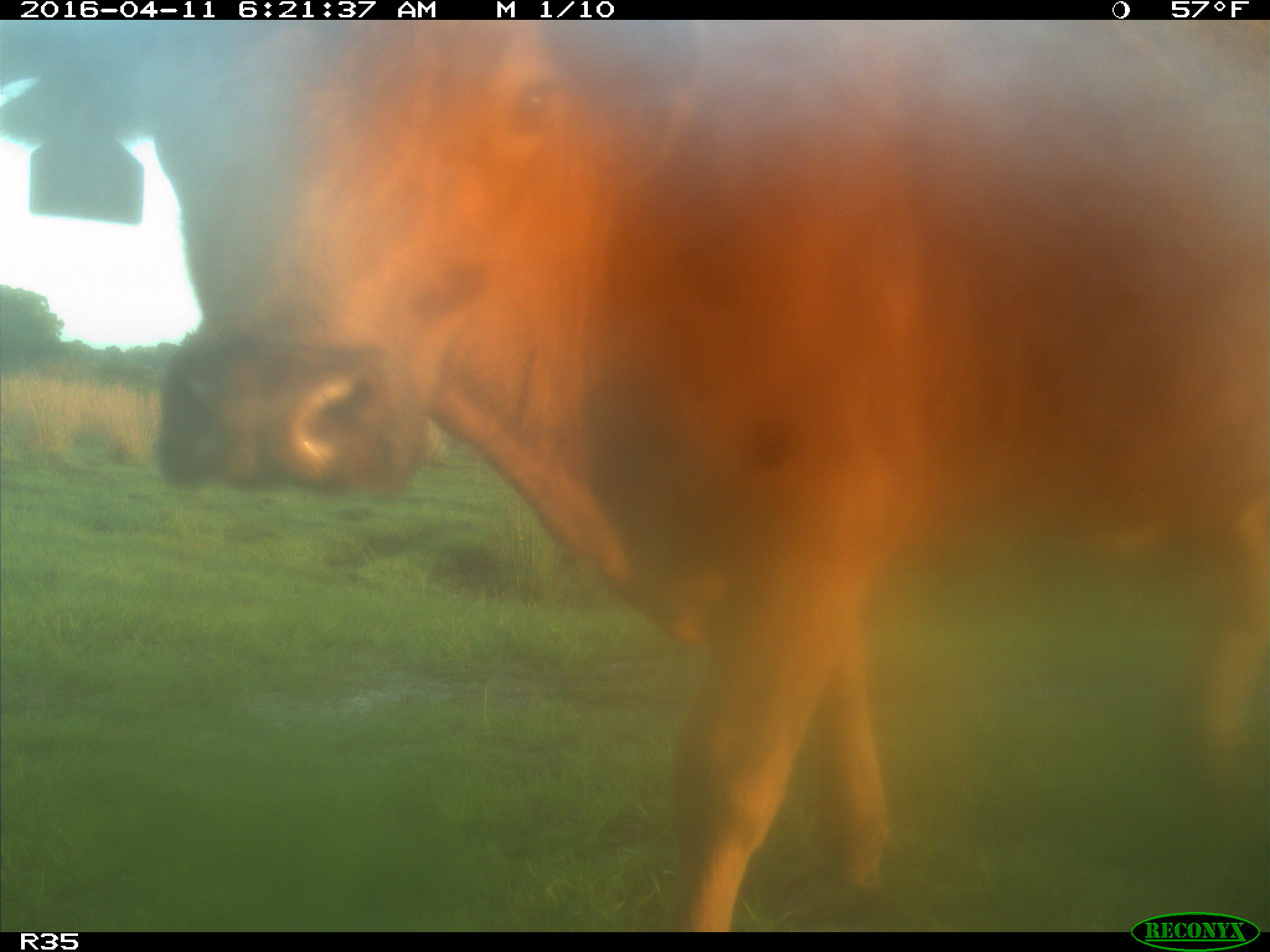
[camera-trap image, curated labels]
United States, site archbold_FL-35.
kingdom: Animalia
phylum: Chordata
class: Mammalia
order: Artiodactyla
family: Bovidae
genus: Bos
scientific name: Bos taurus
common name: domestic cow